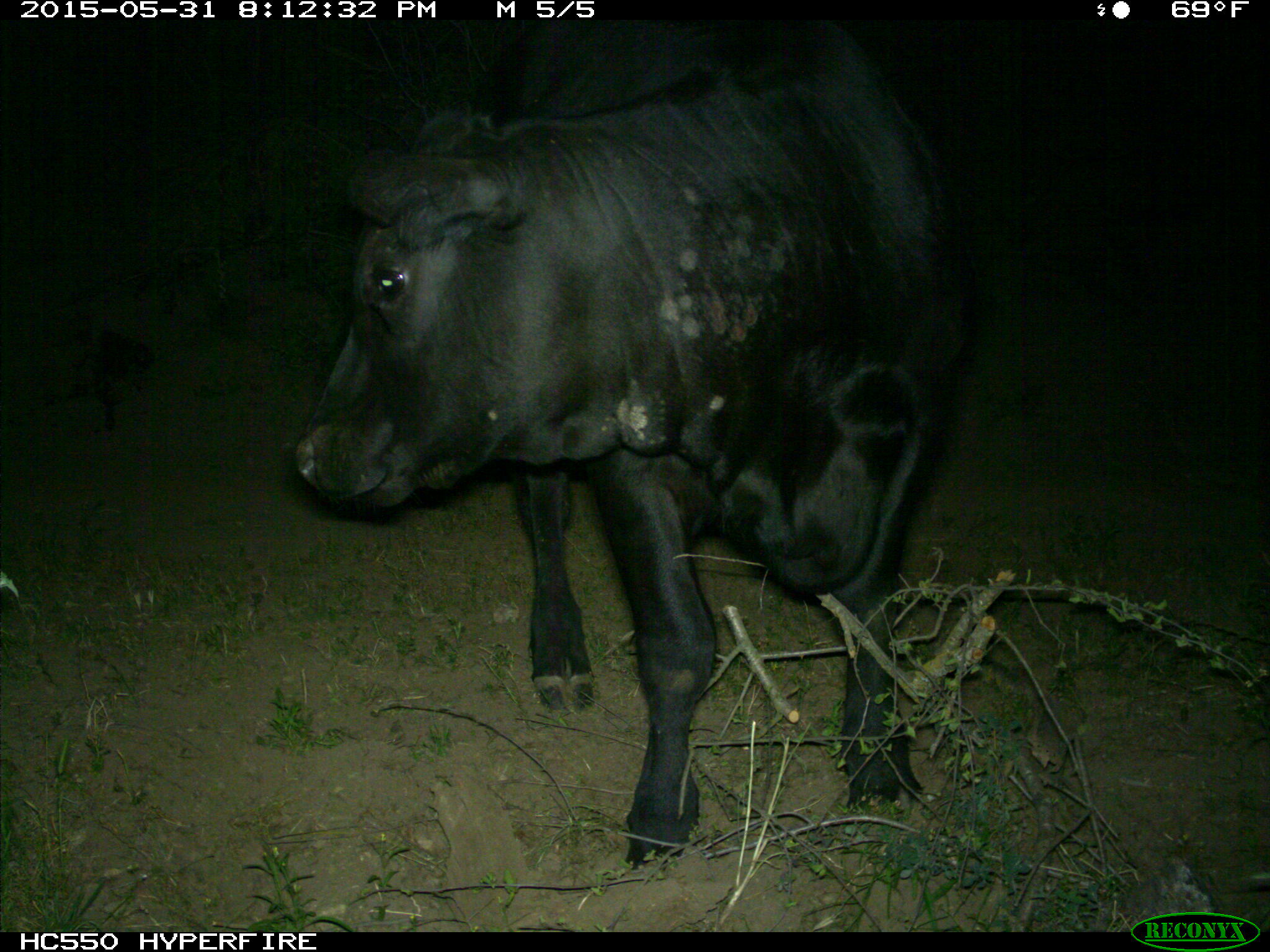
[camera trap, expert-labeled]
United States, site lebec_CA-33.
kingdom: Animalia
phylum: Chordata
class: Mammalia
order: Artiodactyla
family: Bovidae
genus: Bos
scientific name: Bos taurus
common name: domestic cow